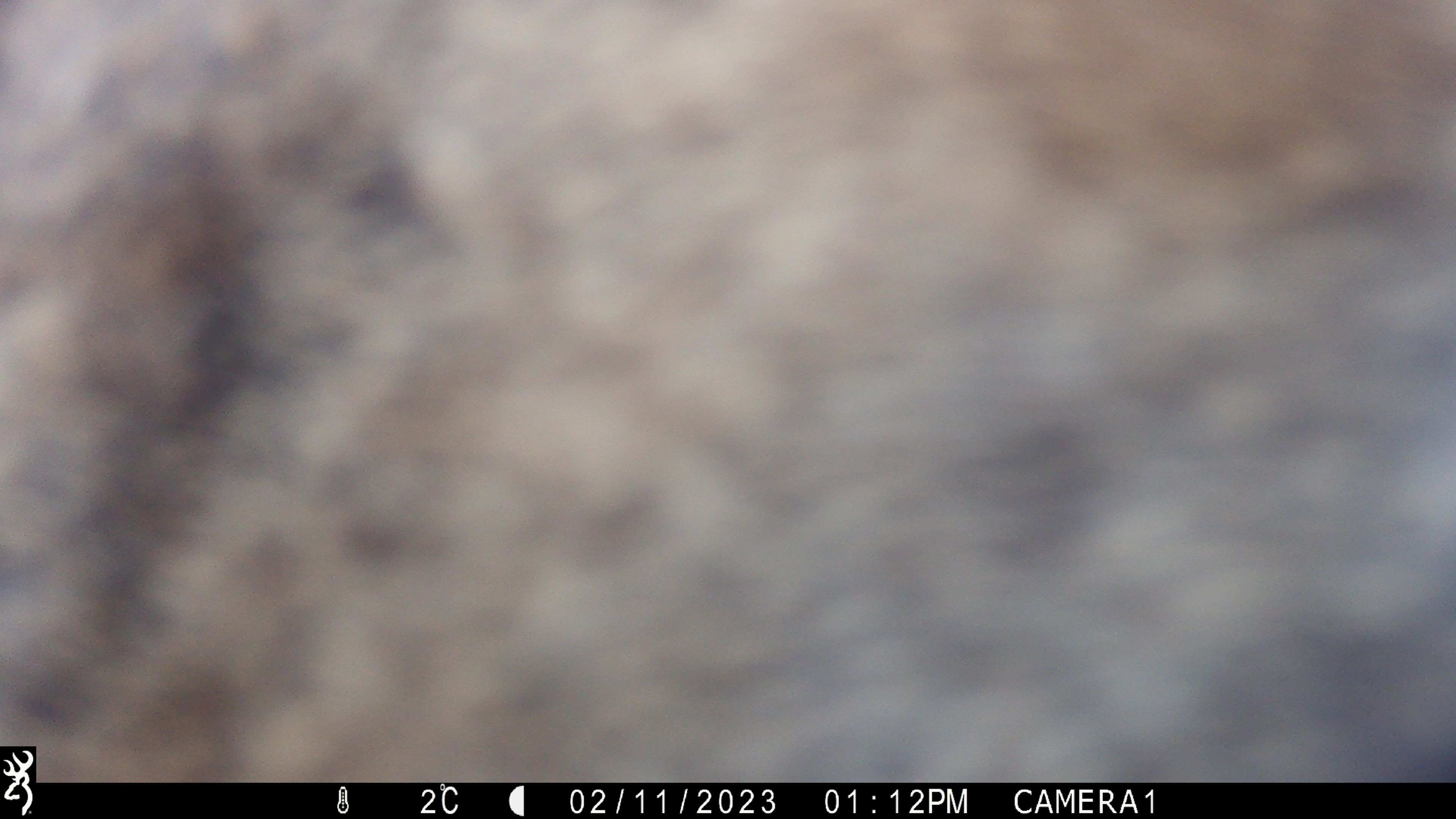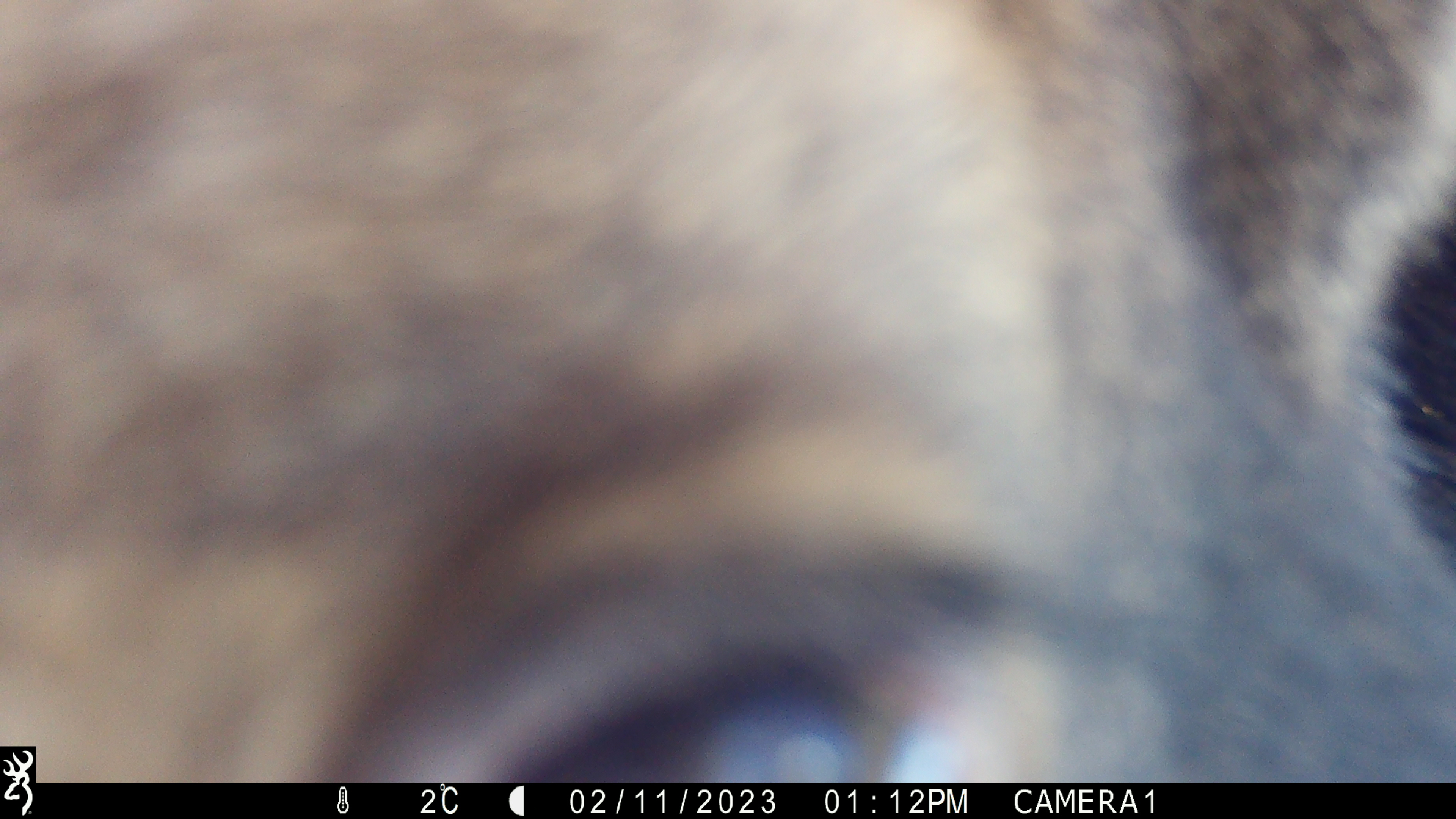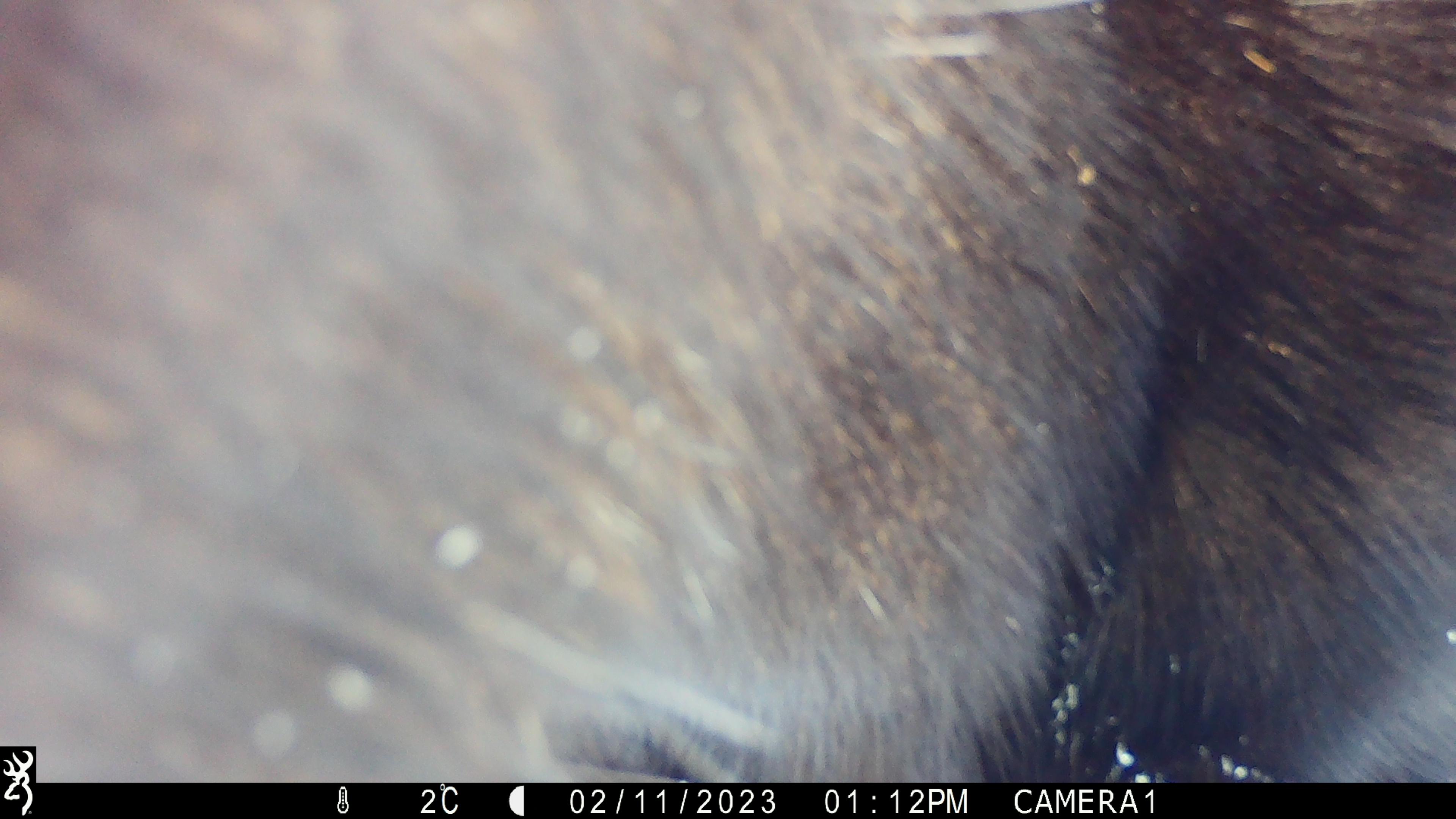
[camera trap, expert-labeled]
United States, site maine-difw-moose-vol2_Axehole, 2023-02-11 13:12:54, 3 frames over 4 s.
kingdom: Animalia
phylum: Chordata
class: Mammalia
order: Artiodactyla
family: Cervidae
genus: Alces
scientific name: Alces alces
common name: moose